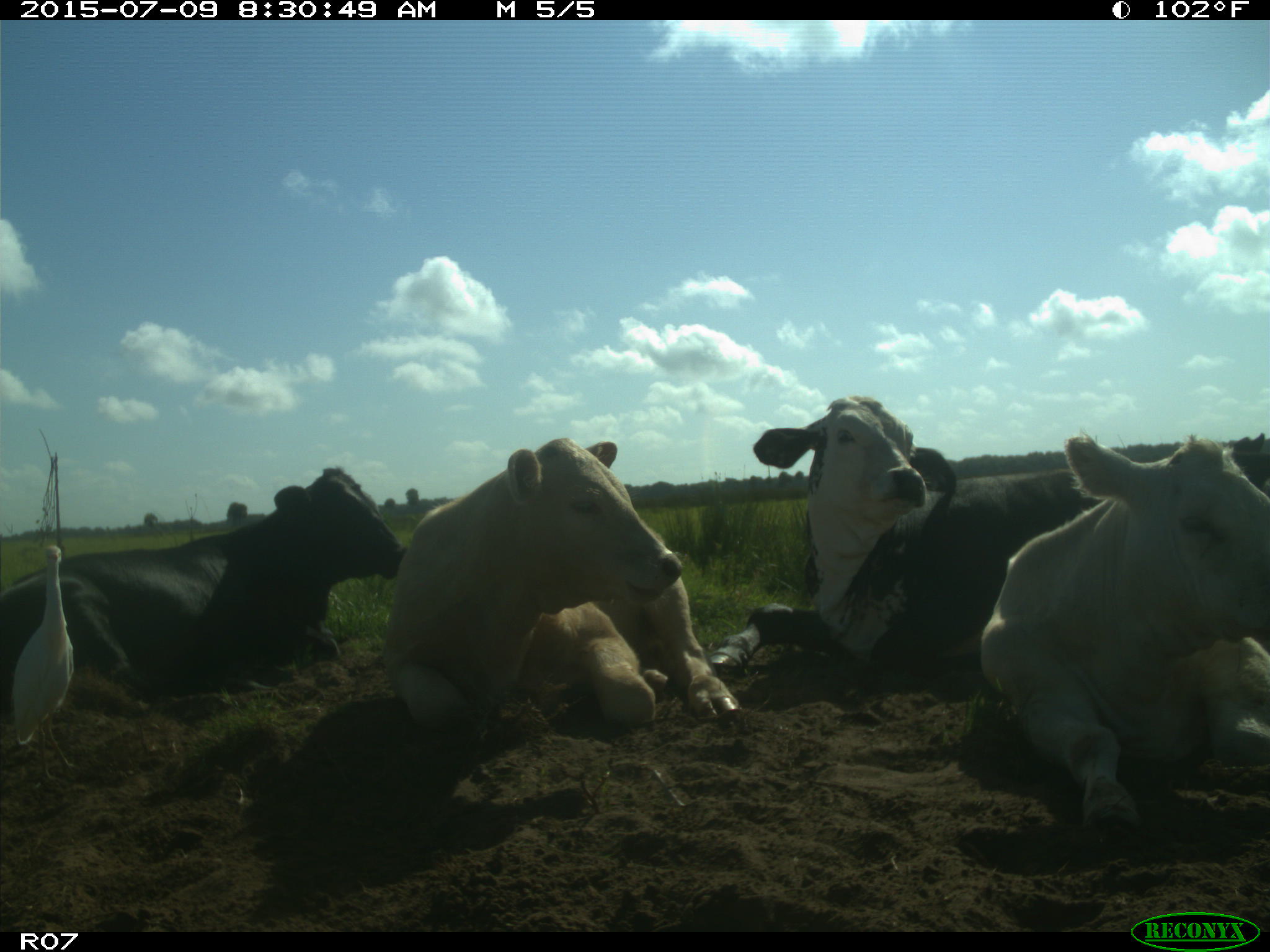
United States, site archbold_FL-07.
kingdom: Animalia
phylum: Chordata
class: Mammalia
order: Artiodactyla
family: Bovidae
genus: Bos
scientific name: Bos taurus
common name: domestic cow